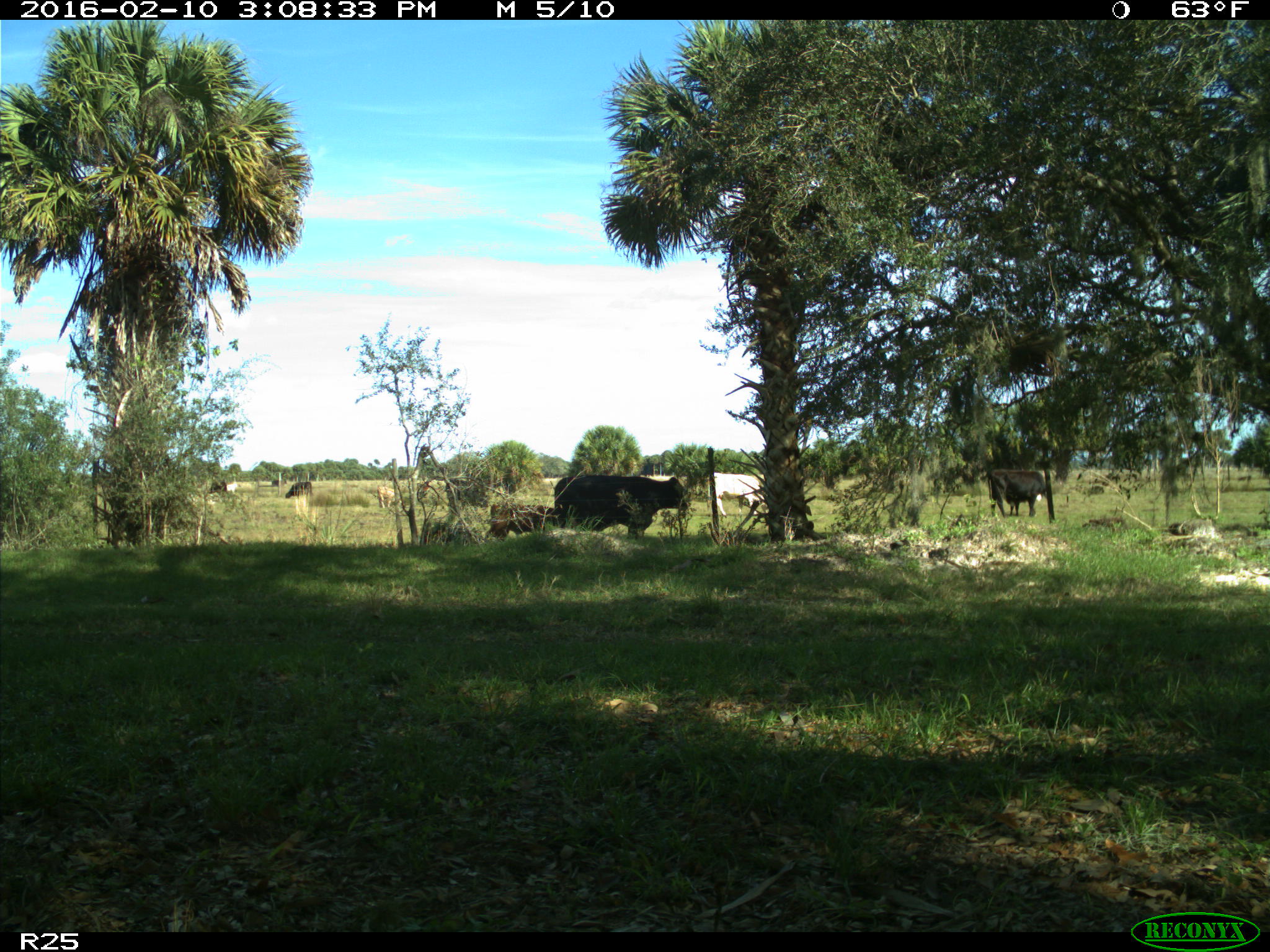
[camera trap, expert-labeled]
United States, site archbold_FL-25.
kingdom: Animalia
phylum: Chordata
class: Mammalia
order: Artiodactyla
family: Bovidae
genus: Bos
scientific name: Bos taurus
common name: domestic cow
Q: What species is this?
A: Bos taurus (domestic cow).